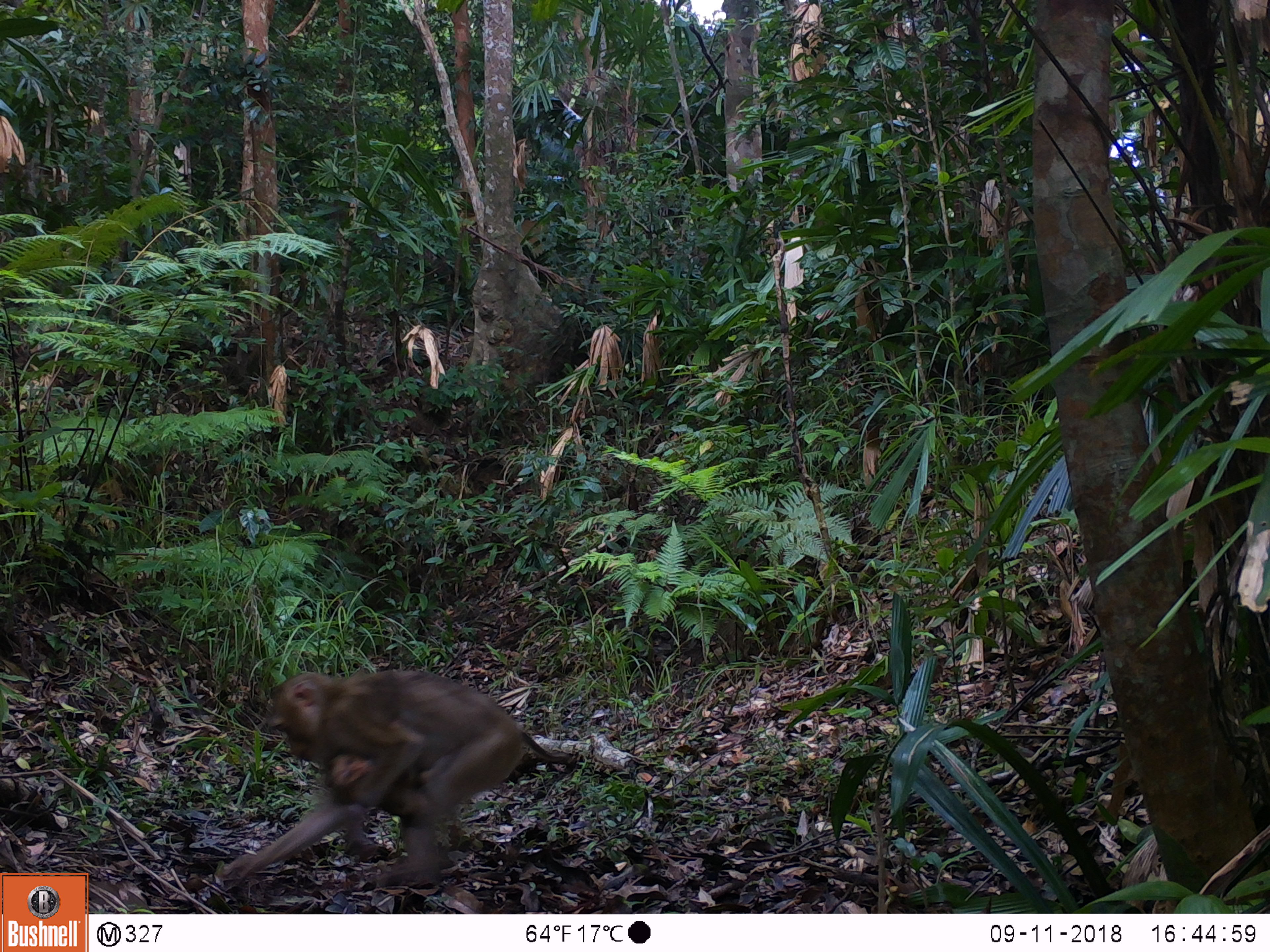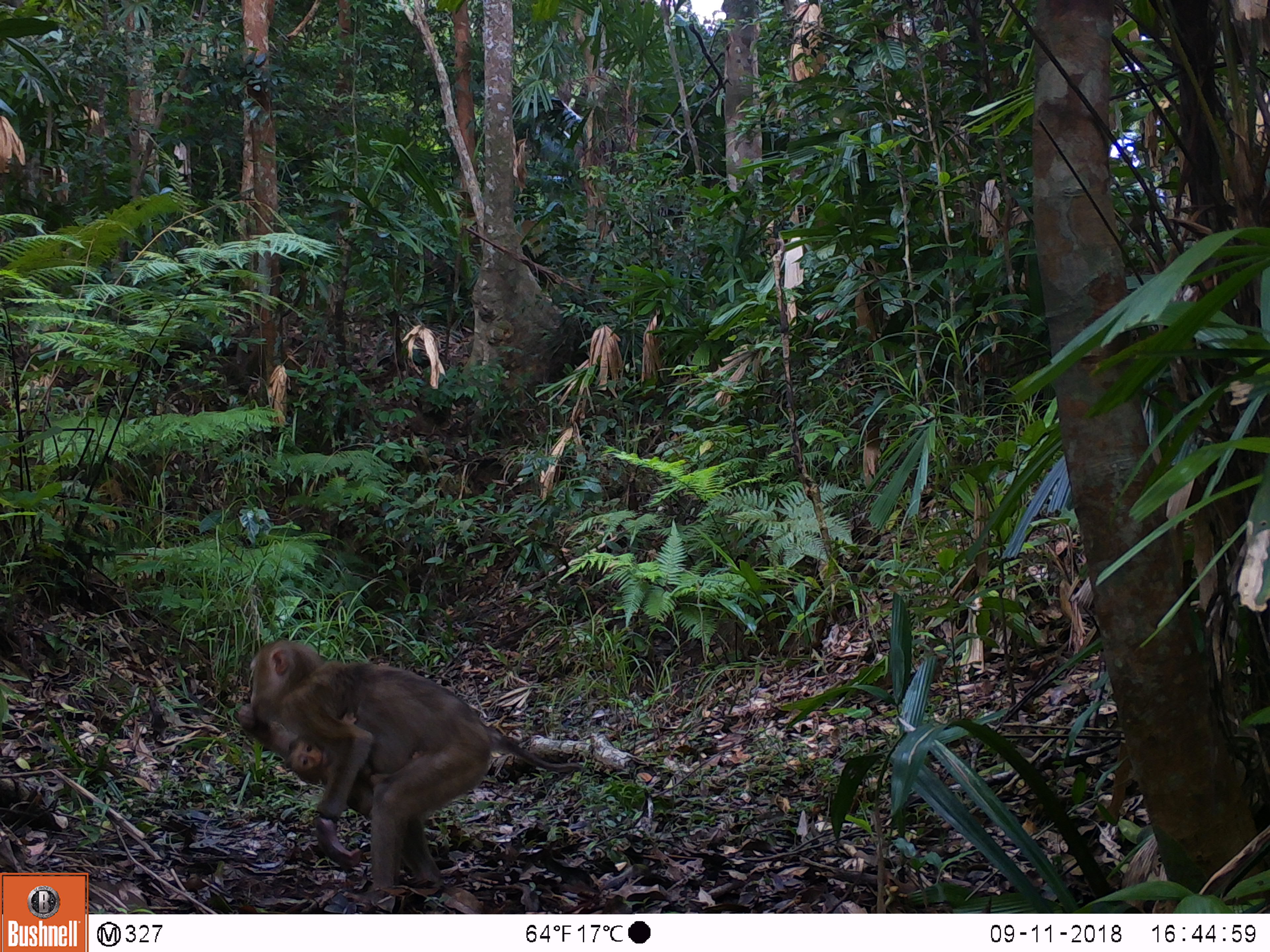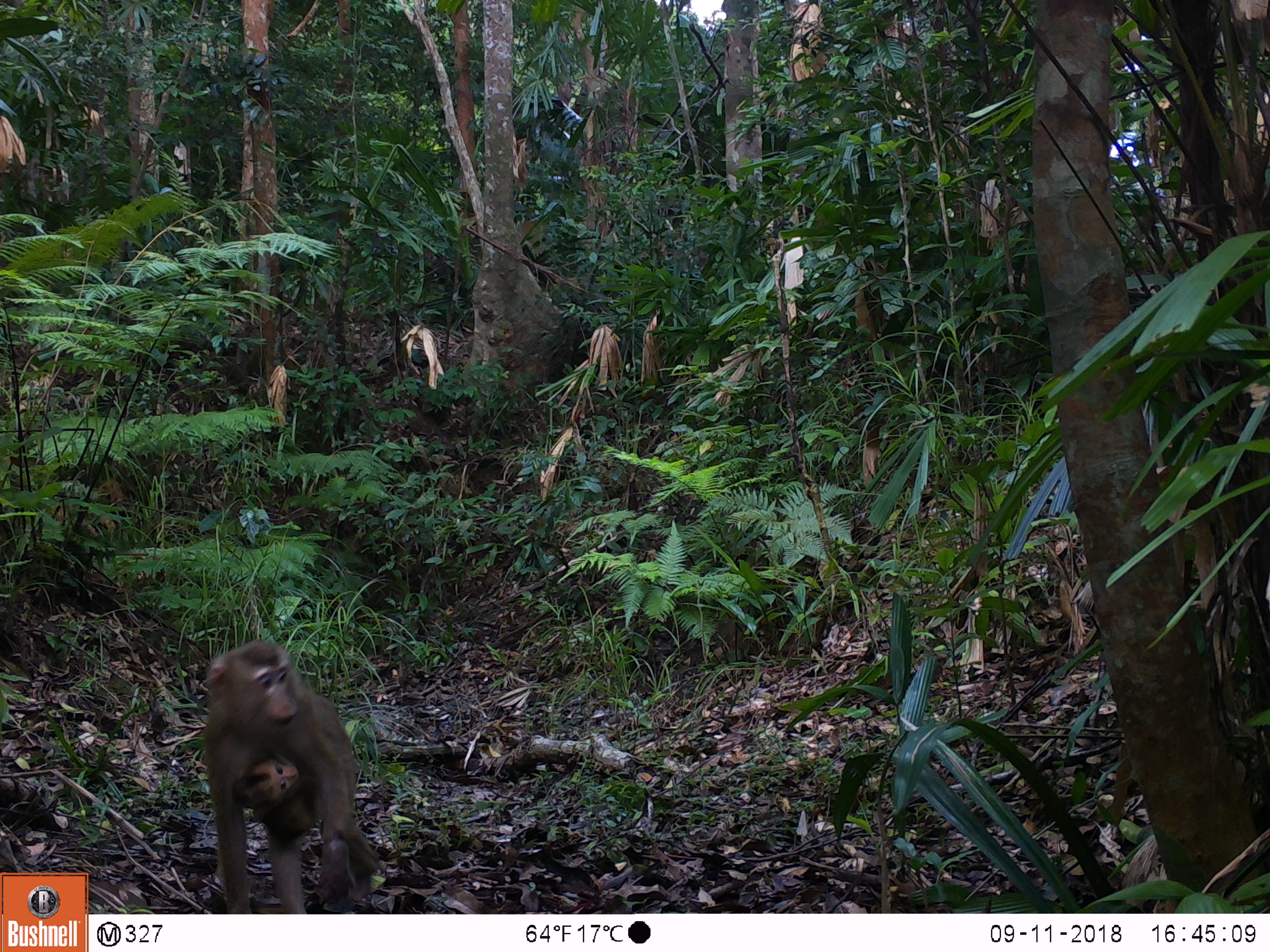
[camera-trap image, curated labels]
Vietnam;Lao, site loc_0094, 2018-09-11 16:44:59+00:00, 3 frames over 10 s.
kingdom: Animalia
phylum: Chordata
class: Mammalia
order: Primates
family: Cercopithecidae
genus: Macaca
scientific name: Macaca nemestrina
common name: pig-tailed macaque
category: pig tailed macaque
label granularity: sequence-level